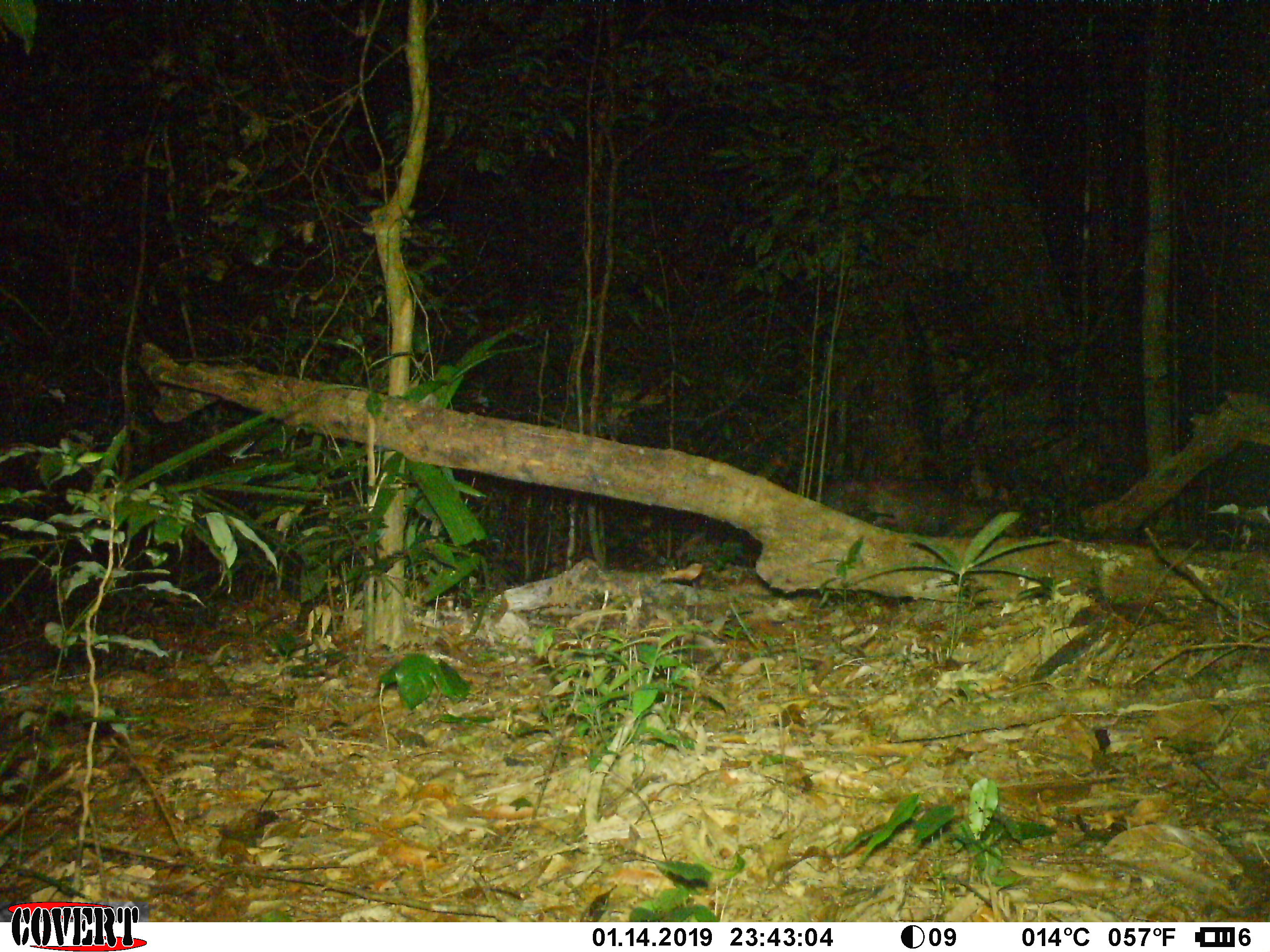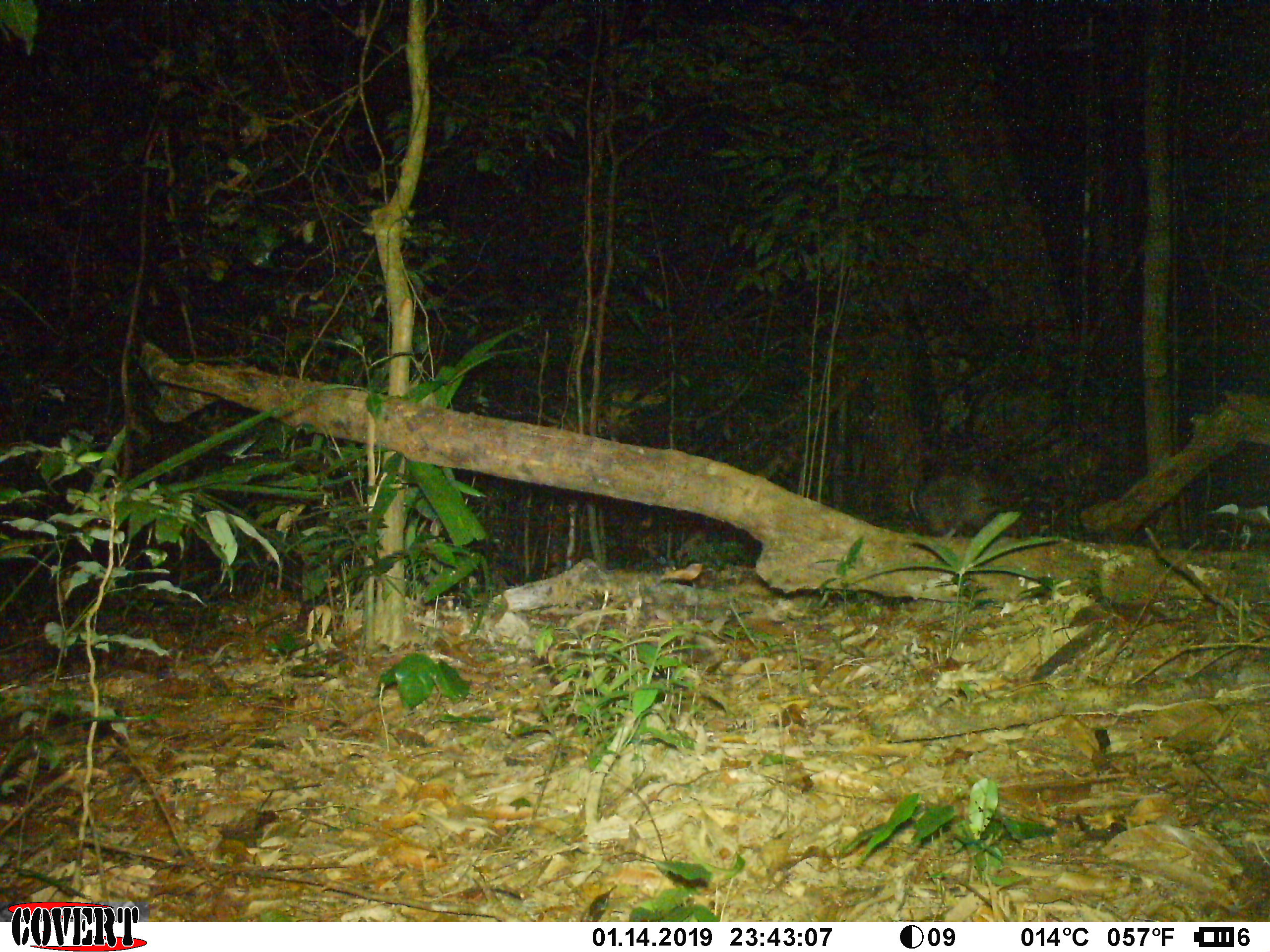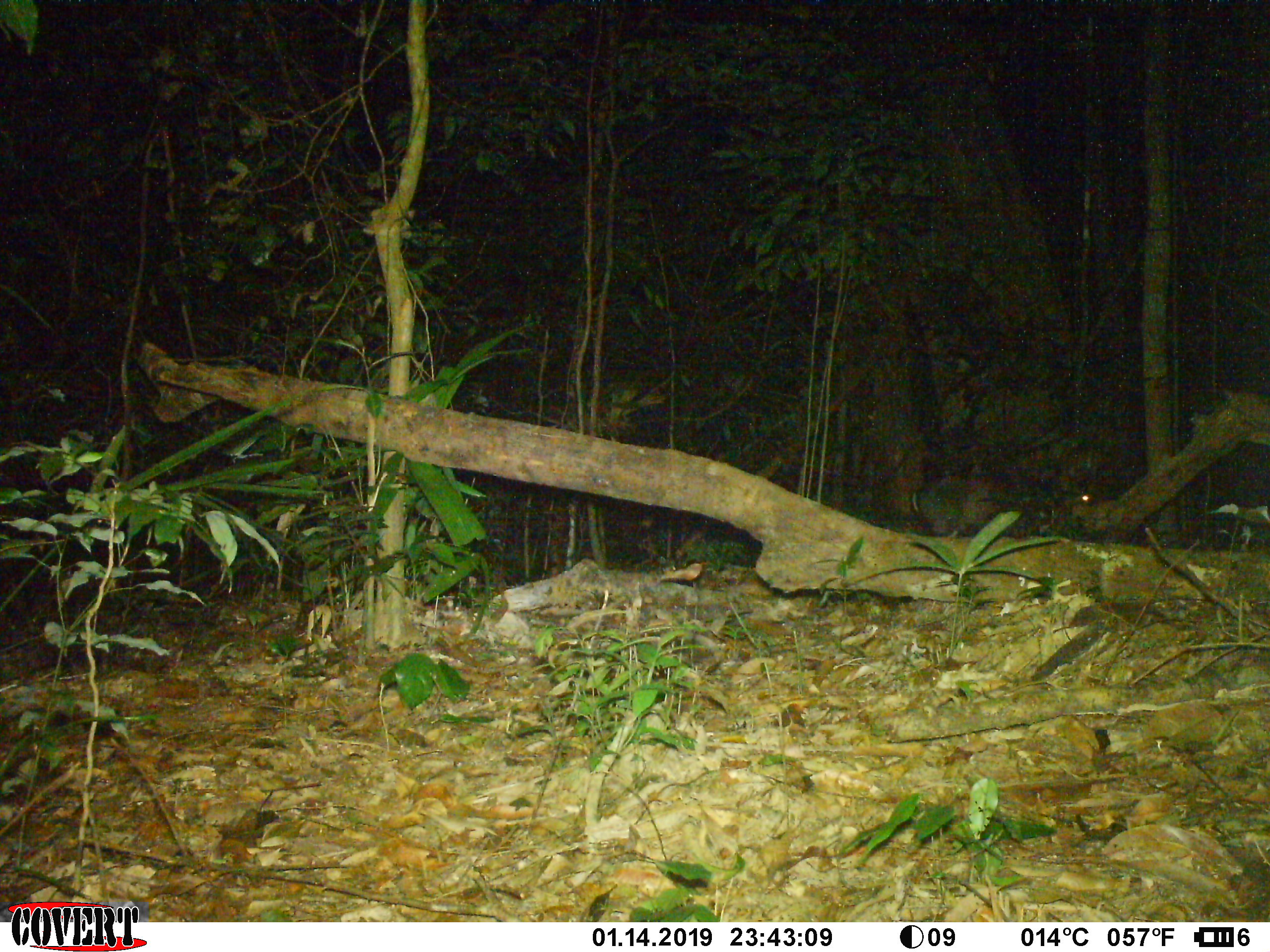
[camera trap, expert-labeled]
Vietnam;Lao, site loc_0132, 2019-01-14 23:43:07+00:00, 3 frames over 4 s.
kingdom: Animalia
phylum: Chordata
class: Mammalia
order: Artiodactyla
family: Cervidae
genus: Muntiacus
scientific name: Muntiacus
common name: muntjacs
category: unidentified muntjac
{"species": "unidentified muntjac (muntjacs) (Muntiacus)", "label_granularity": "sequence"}